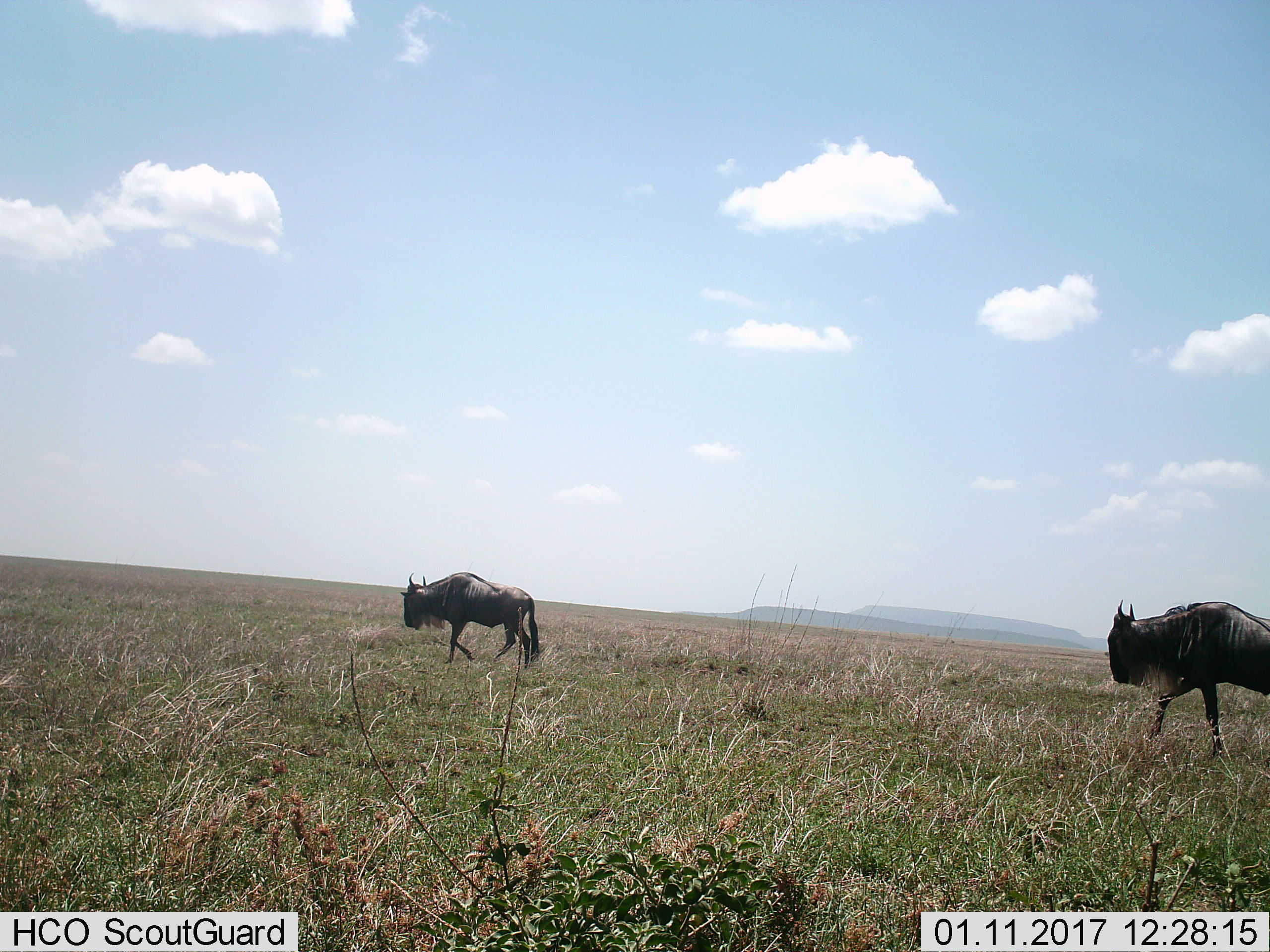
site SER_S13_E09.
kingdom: Animalia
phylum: Chordata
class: Mammalia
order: Artiodactyla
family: Bovidae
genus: Connochaetes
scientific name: Connochaetes taurinus taurinus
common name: blue wildebeest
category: wildebeestblue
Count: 2.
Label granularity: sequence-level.